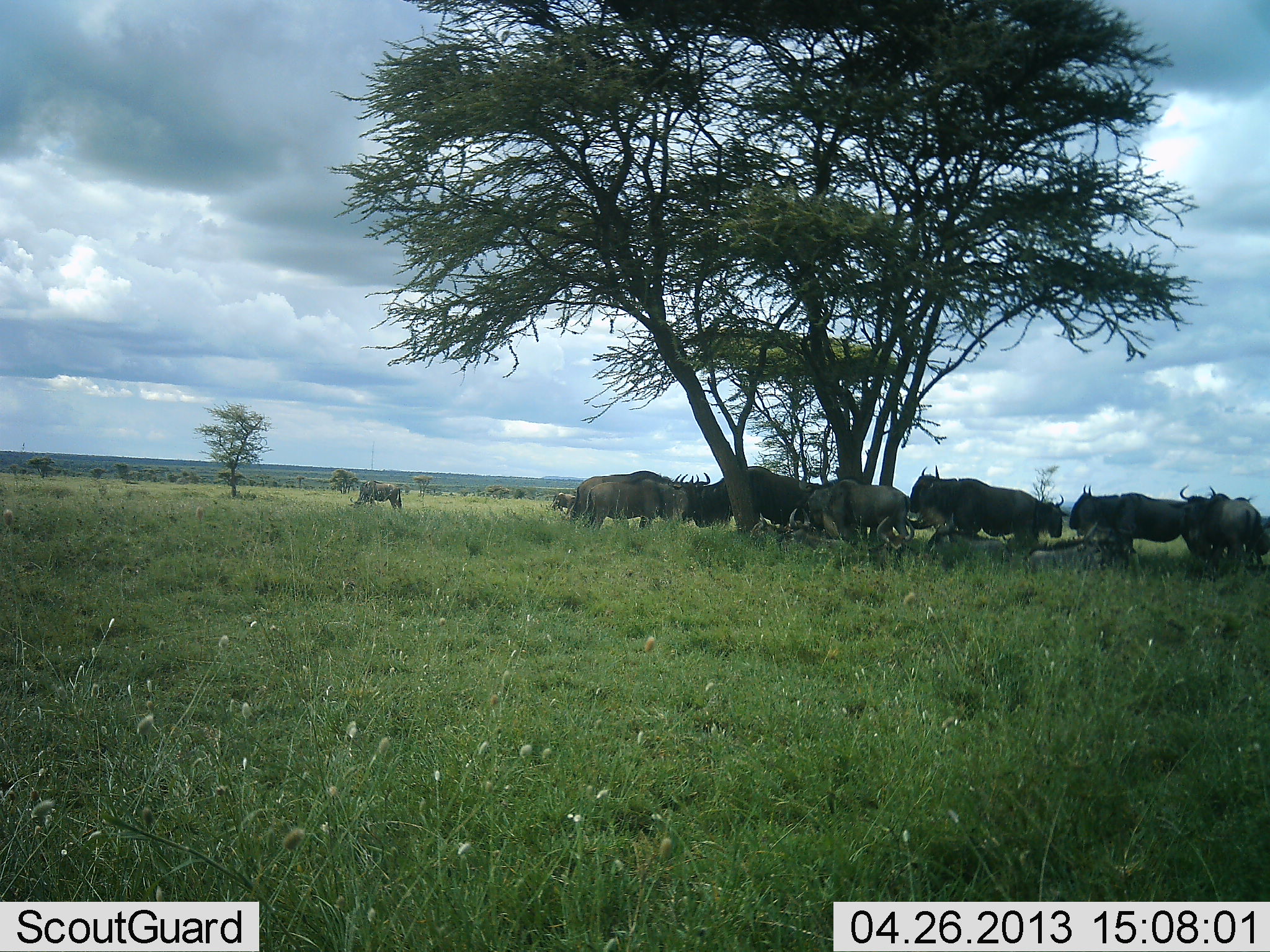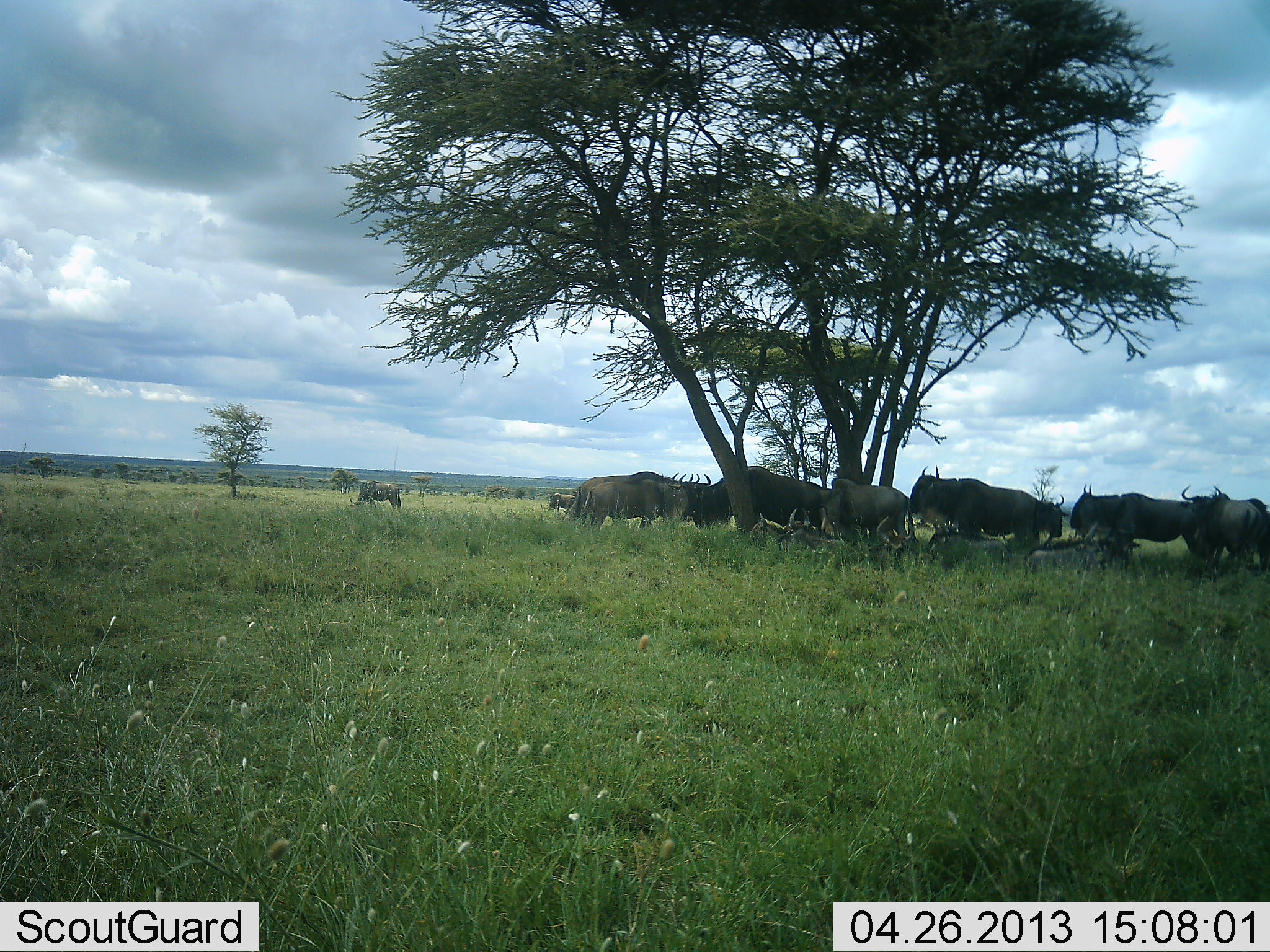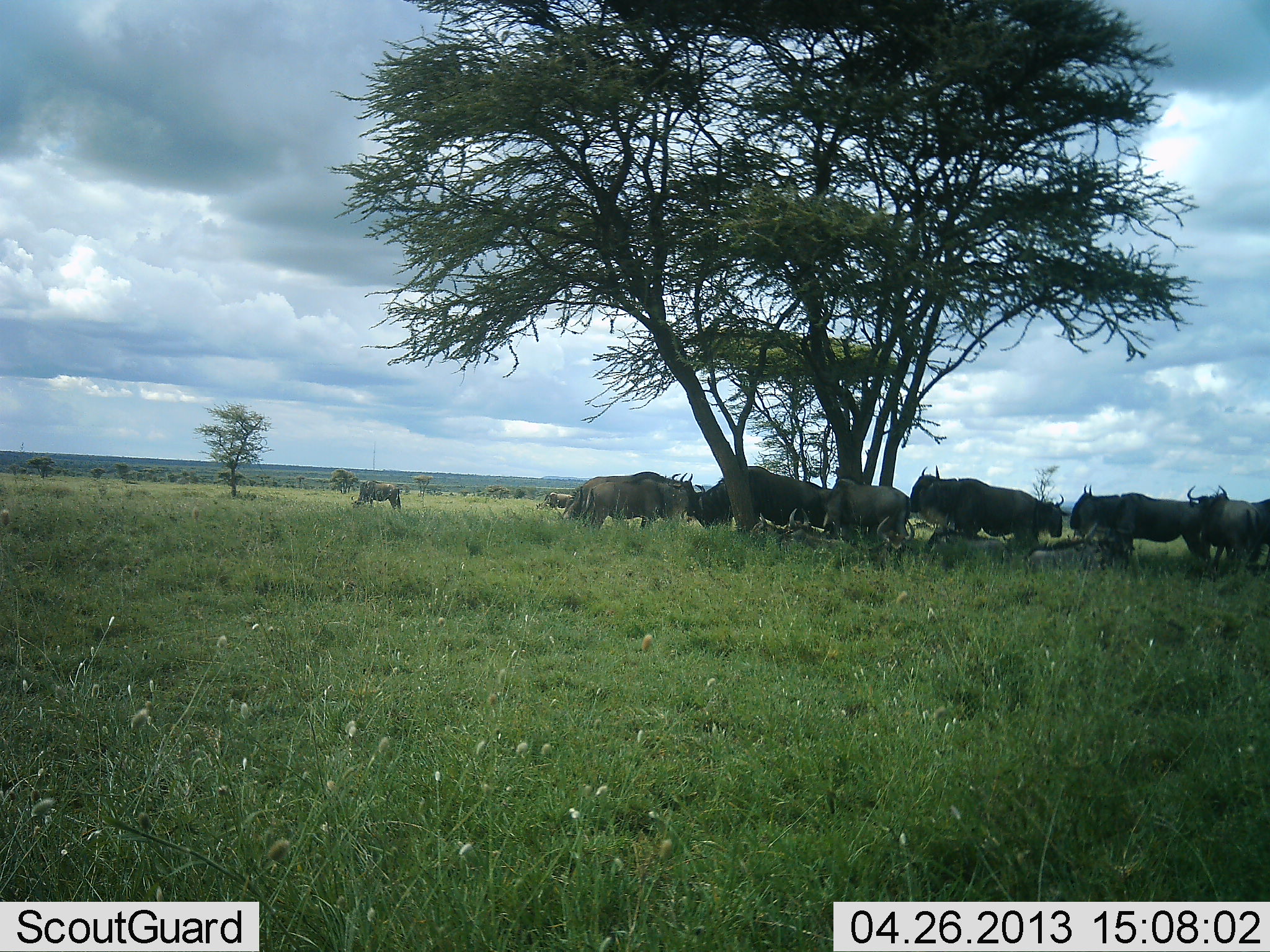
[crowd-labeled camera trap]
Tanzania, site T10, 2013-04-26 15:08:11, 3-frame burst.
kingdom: Animalia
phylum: Chordata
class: Mammalia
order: Artiodactyla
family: Bovidae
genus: Connochaetes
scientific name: Connochaetes taurinus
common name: blue wildebeest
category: wildebeest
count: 11-50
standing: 70%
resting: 47%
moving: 27%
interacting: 7%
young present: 7%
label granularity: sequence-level